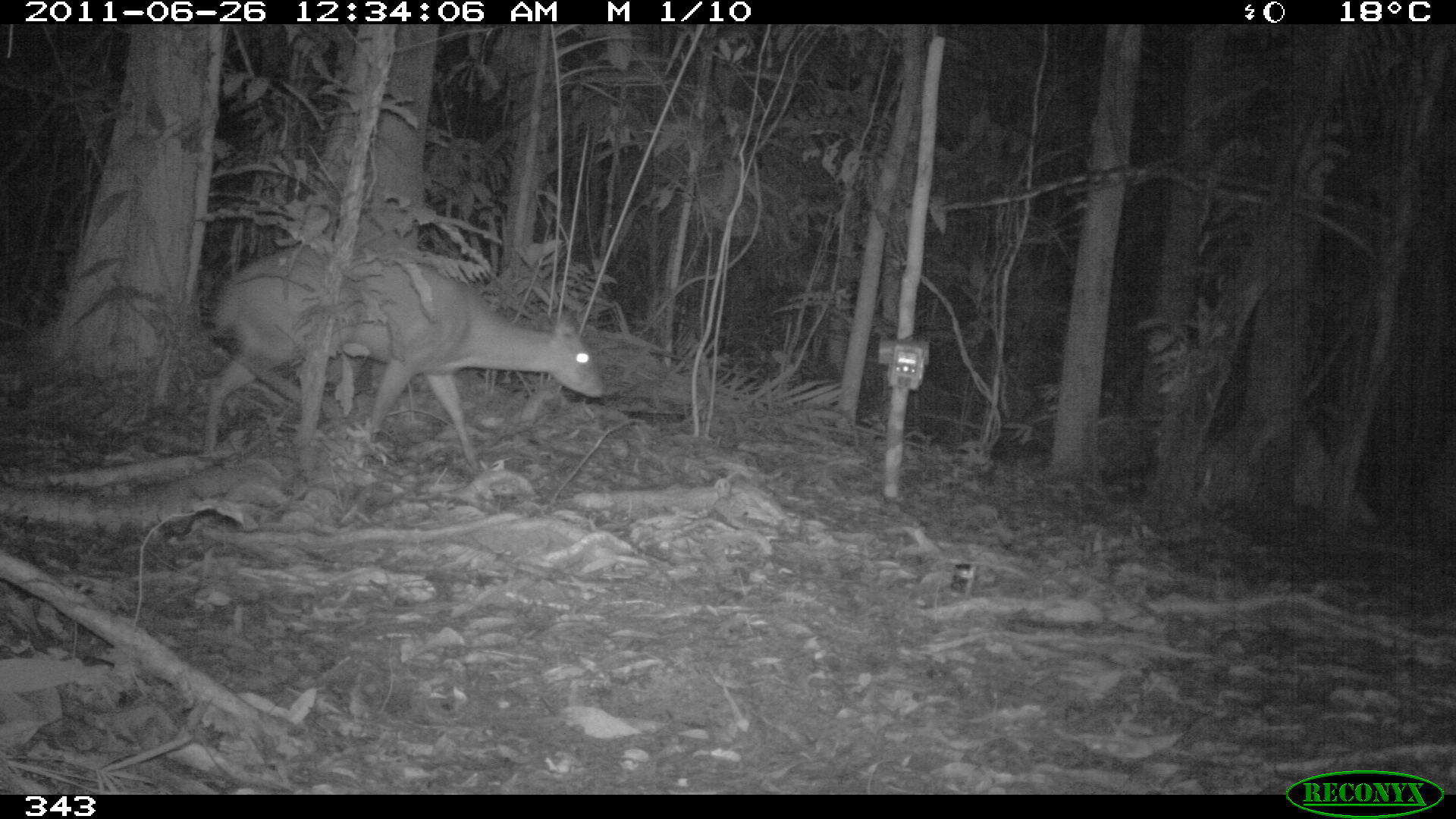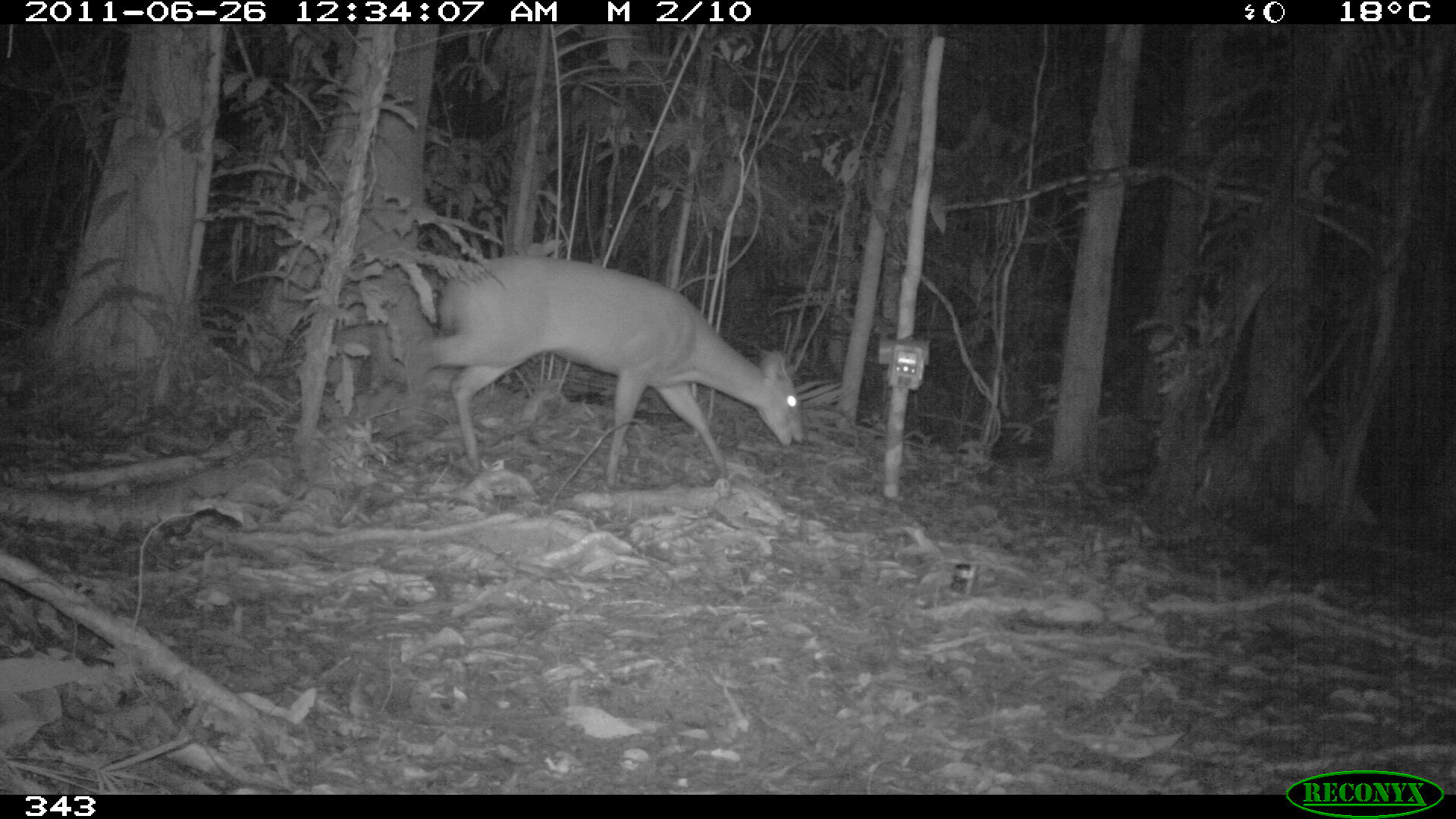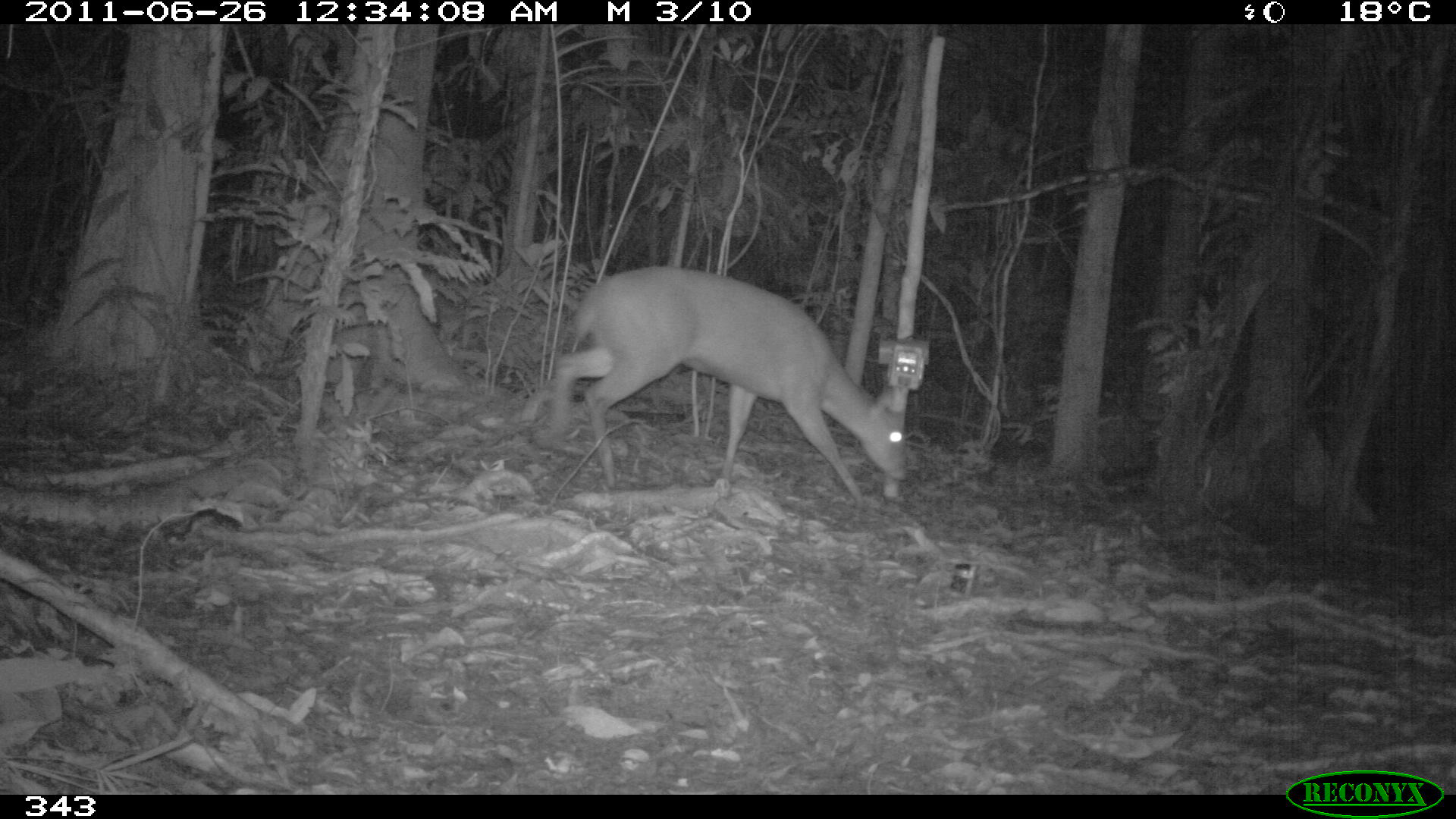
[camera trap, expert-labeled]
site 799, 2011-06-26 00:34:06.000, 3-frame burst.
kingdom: Animalia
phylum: Chordata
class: Mammalia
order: Artiodactyla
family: Cervidae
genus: Mazama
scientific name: Mazama americana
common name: red brocket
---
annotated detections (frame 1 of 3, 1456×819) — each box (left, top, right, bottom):
mazama americana: (202, 247, 605, 474)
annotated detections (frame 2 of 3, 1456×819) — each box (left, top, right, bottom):
mazama americana: (395, 255, 803, 485)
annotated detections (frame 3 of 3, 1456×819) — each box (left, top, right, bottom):
mazama americana: (542, 268, 906, 503)